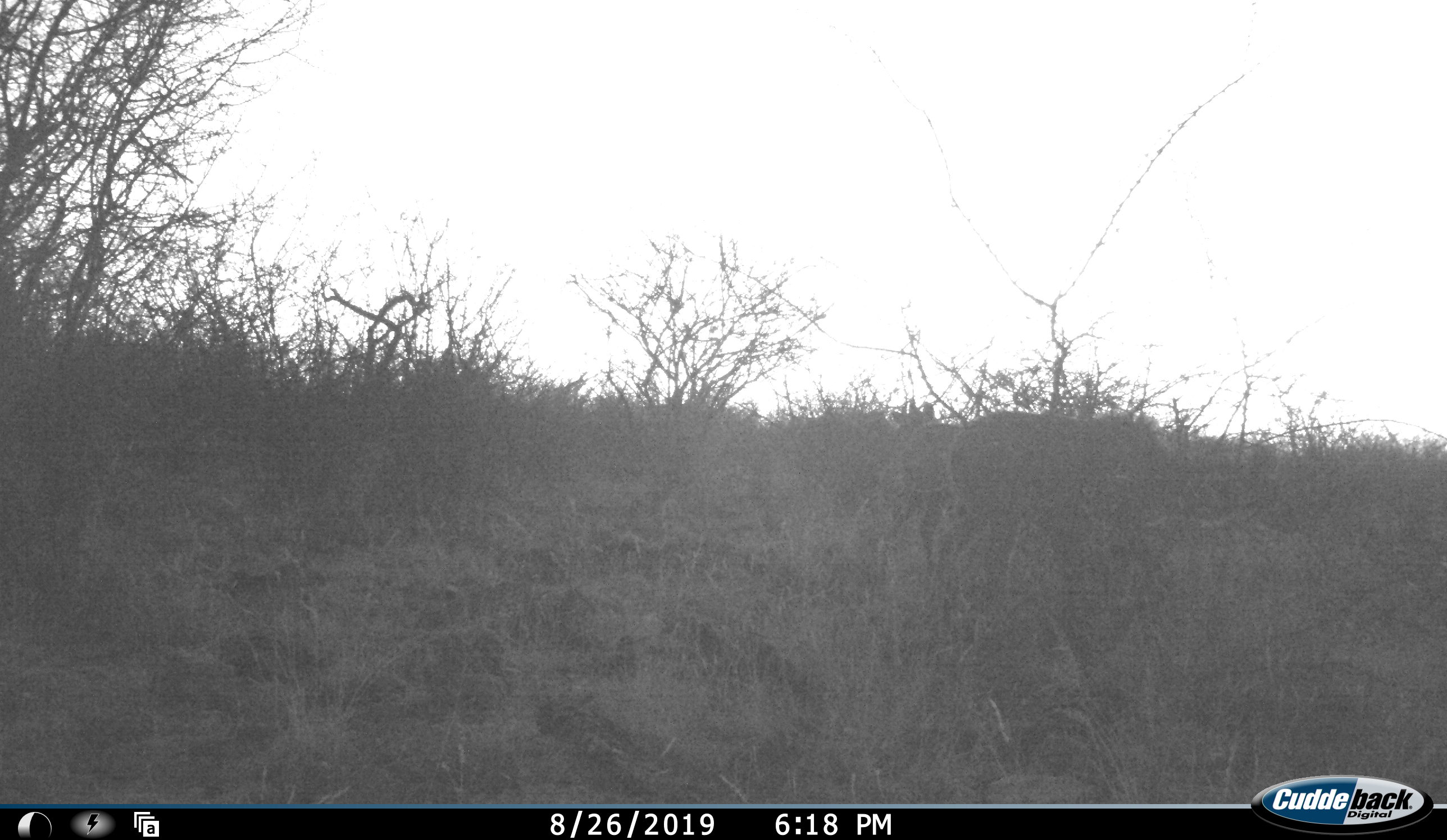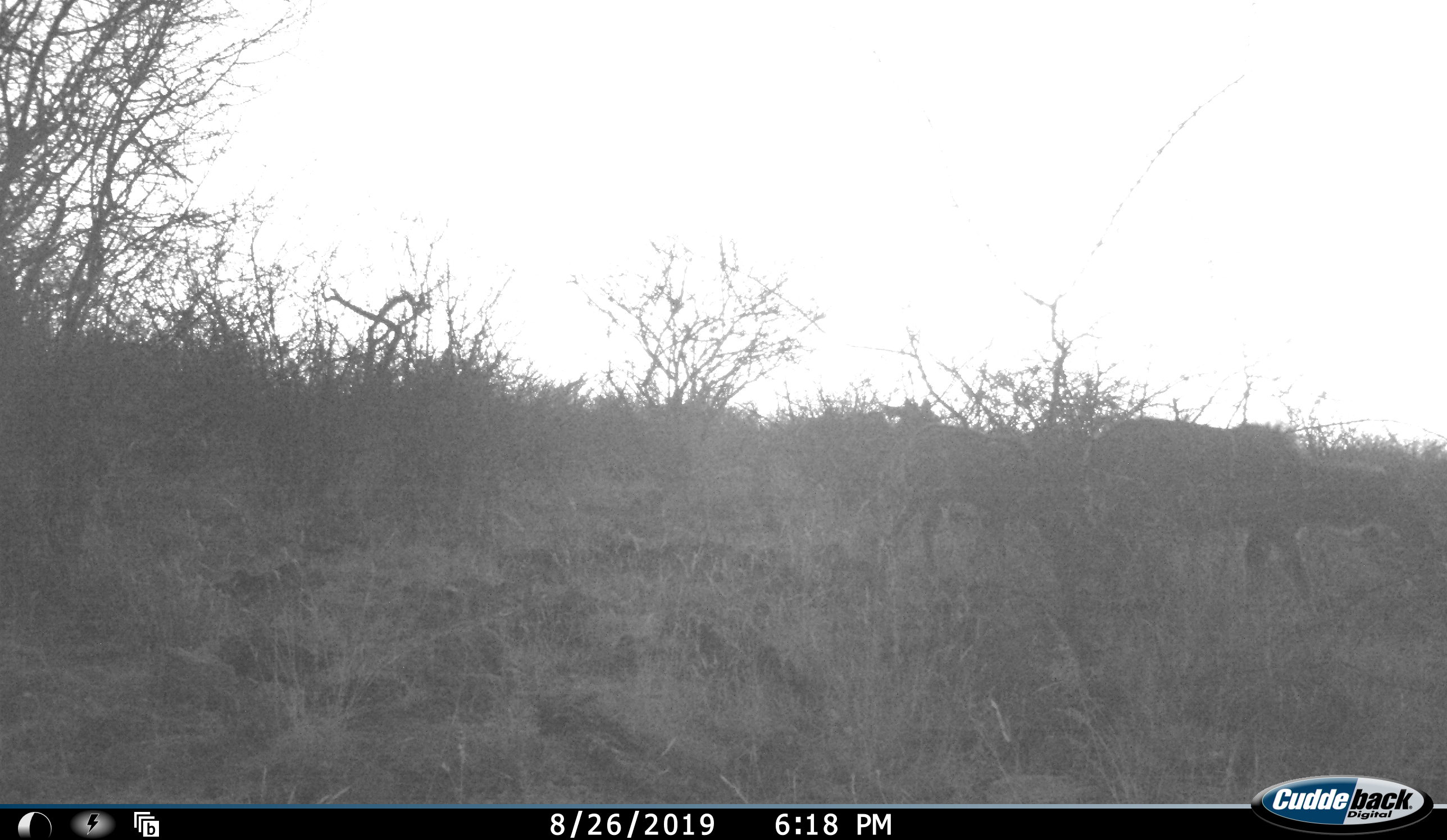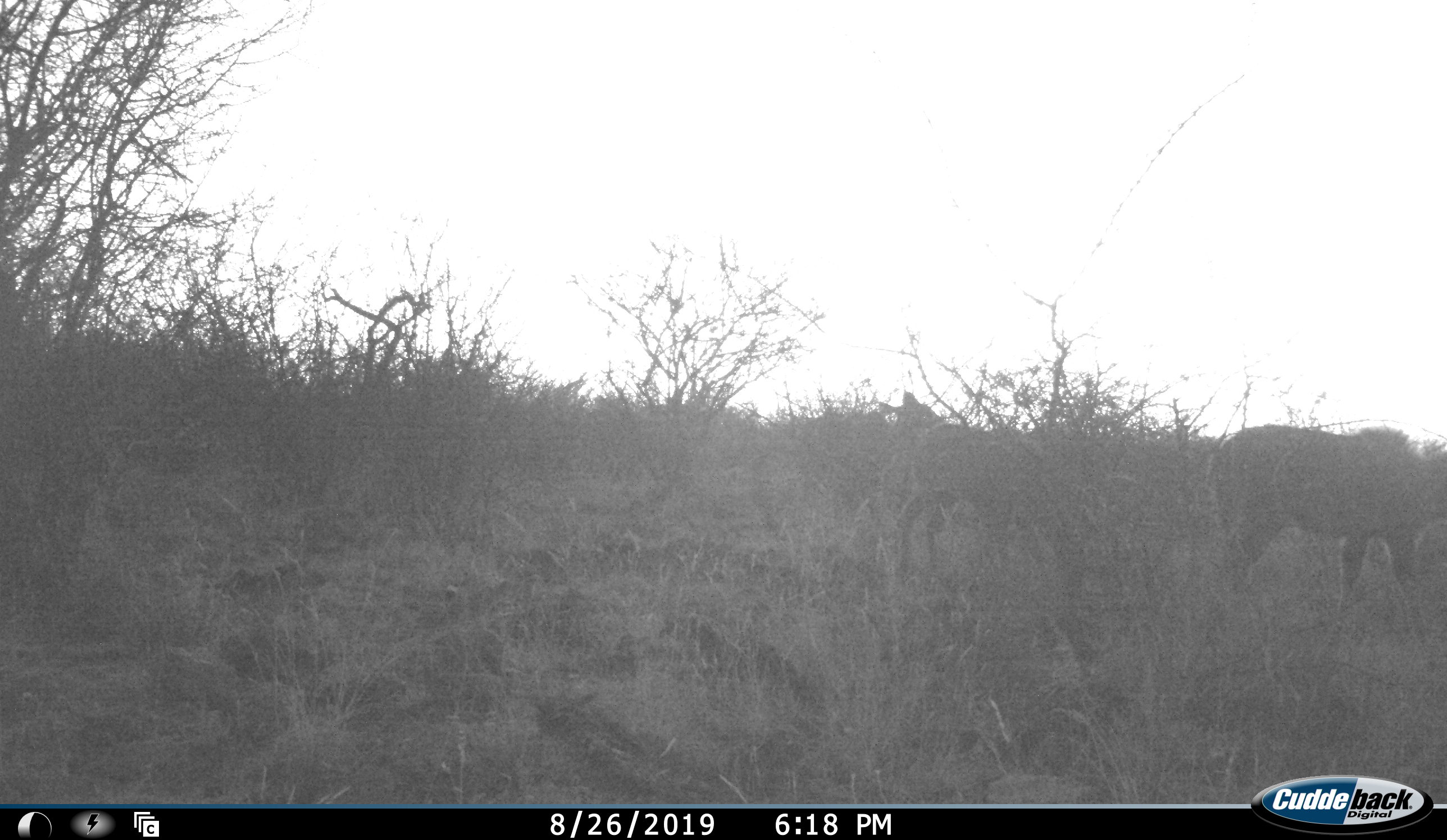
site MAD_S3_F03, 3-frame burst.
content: unidentified animal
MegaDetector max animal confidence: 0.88